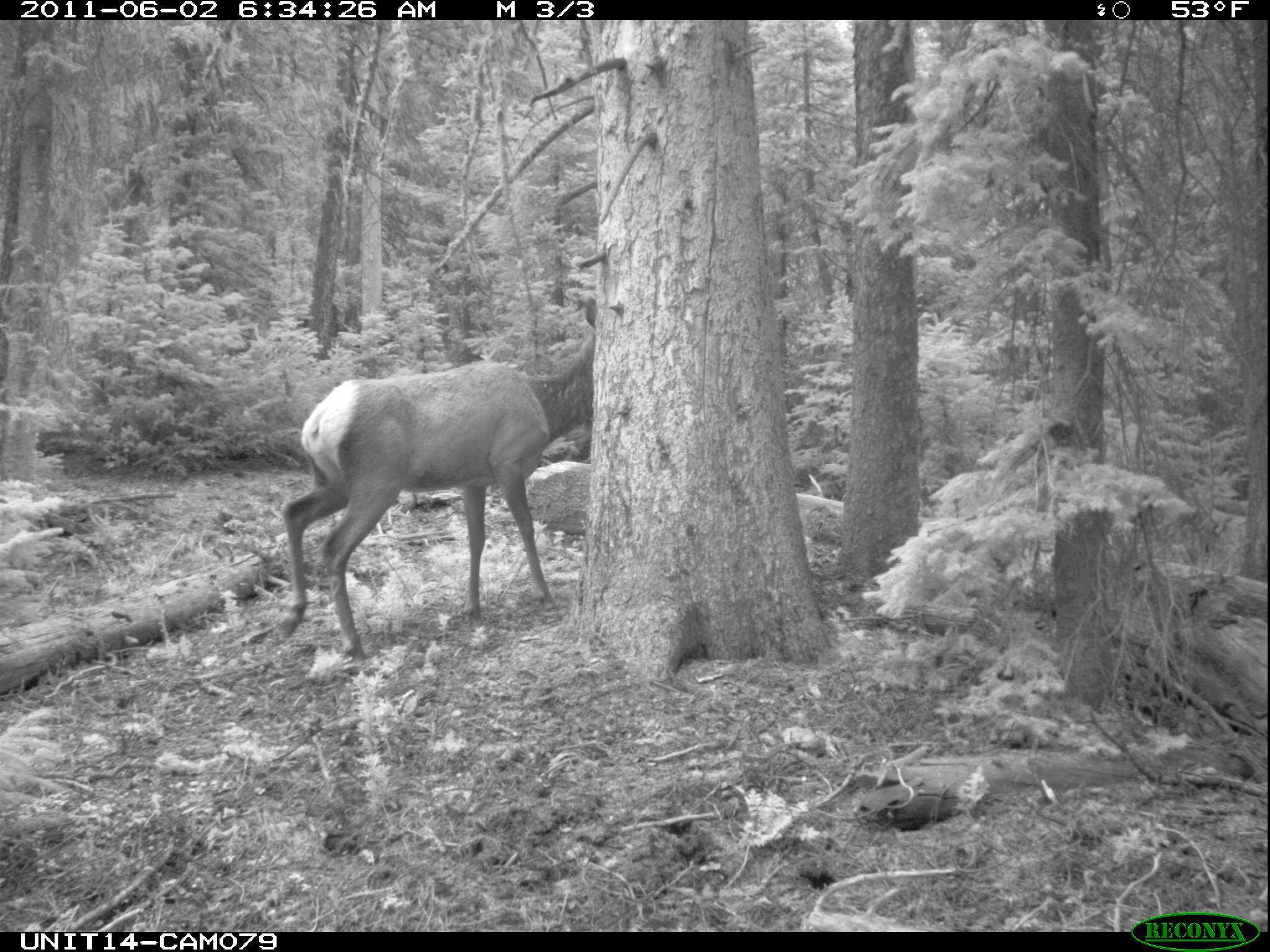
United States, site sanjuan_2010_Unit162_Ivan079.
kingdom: Animalia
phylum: Chordata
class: Mammalia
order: Artiodactyla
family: Cervidae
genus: Cervus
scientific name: Cervus elaphus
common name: red deer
Cervus elaphus (red deer).